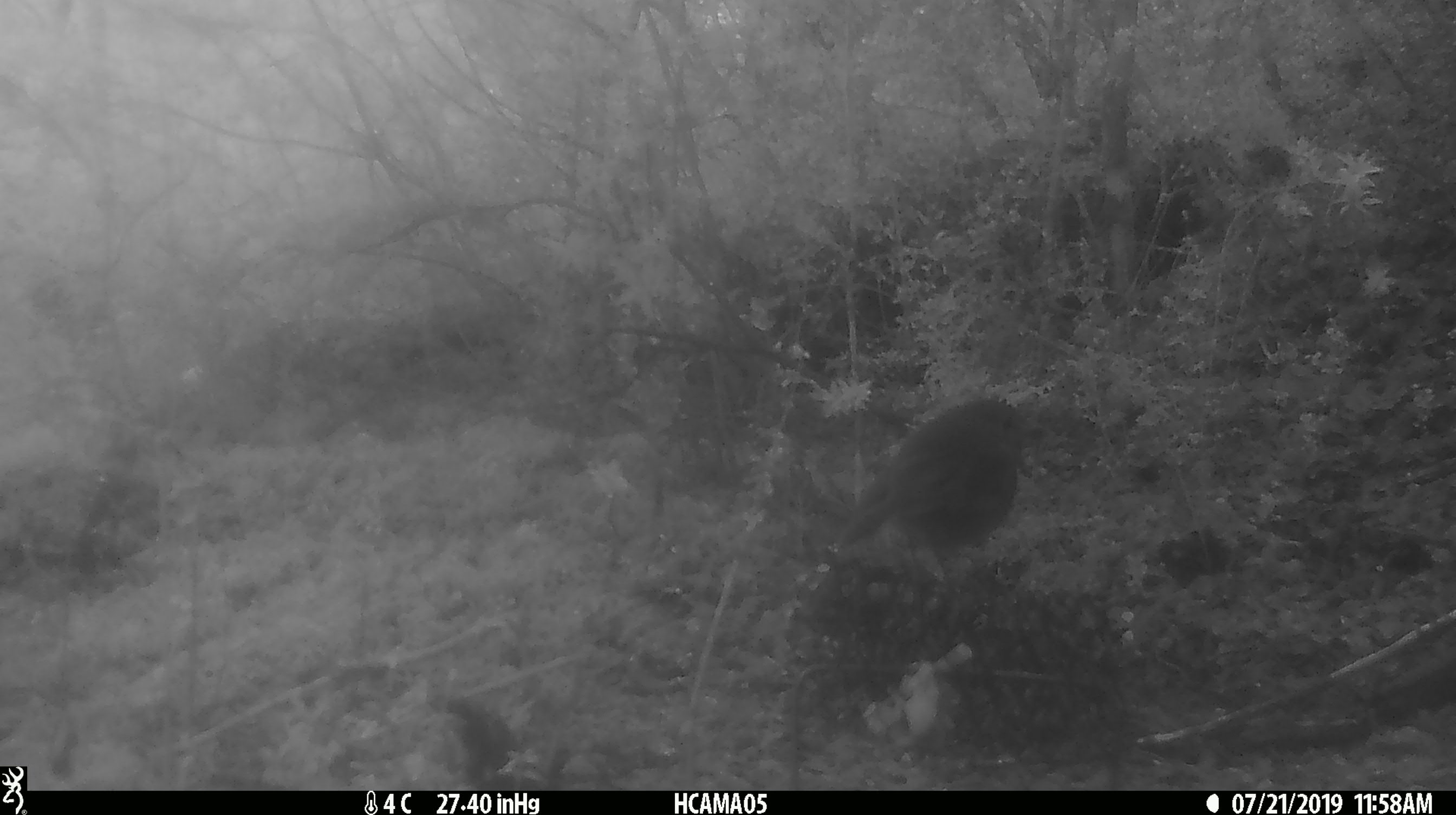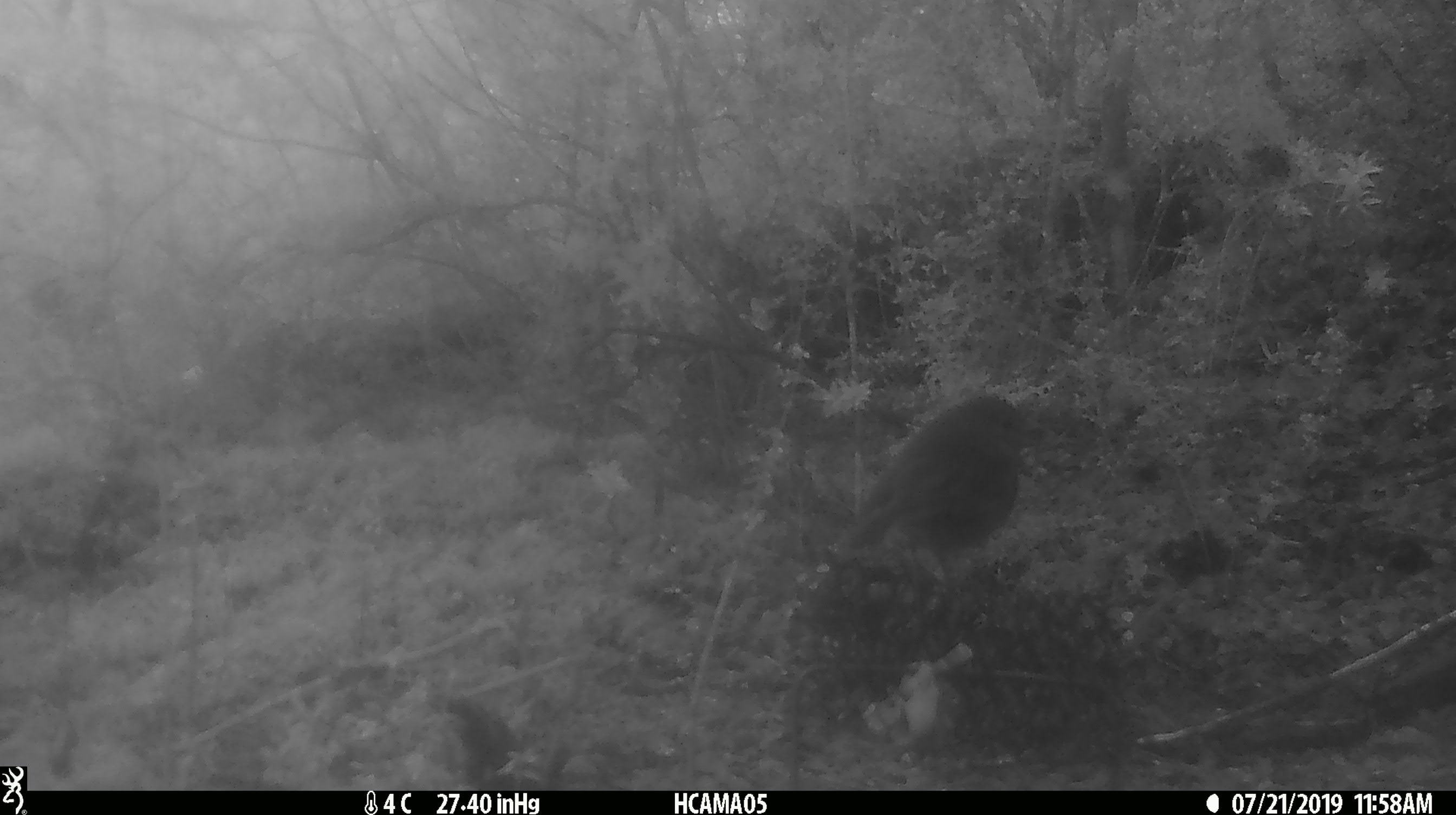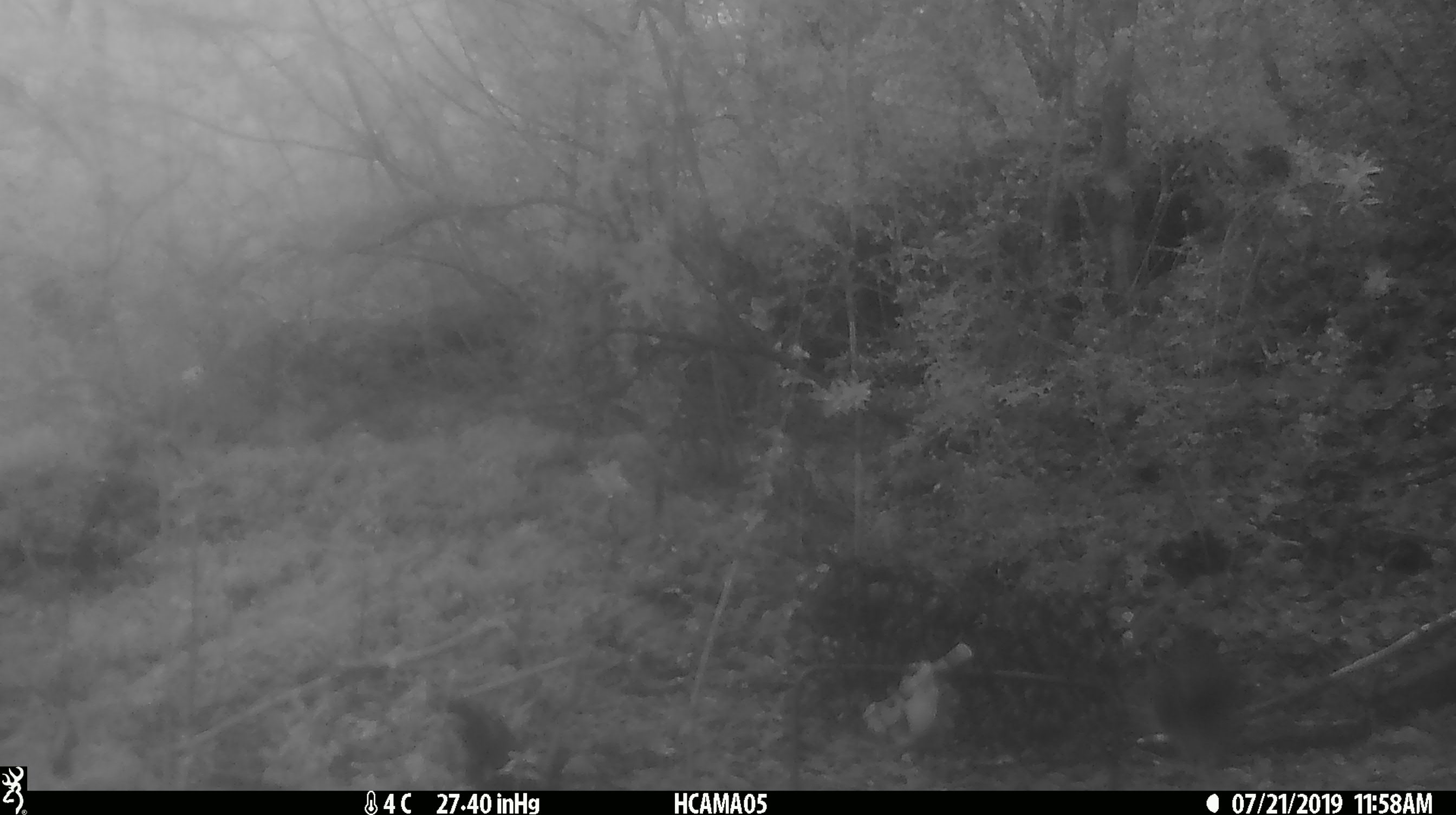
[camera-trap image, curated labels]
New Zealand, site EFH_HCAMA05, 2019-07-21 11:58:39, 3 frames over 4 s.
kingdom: Animalia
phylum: Chordata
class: Aves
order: Passeriformes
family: Petroicidae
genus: Petroica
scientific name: Petroica australis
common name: new zealand robin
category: robin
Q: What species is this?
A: Robin (new zealand robin) (Petroica australis).